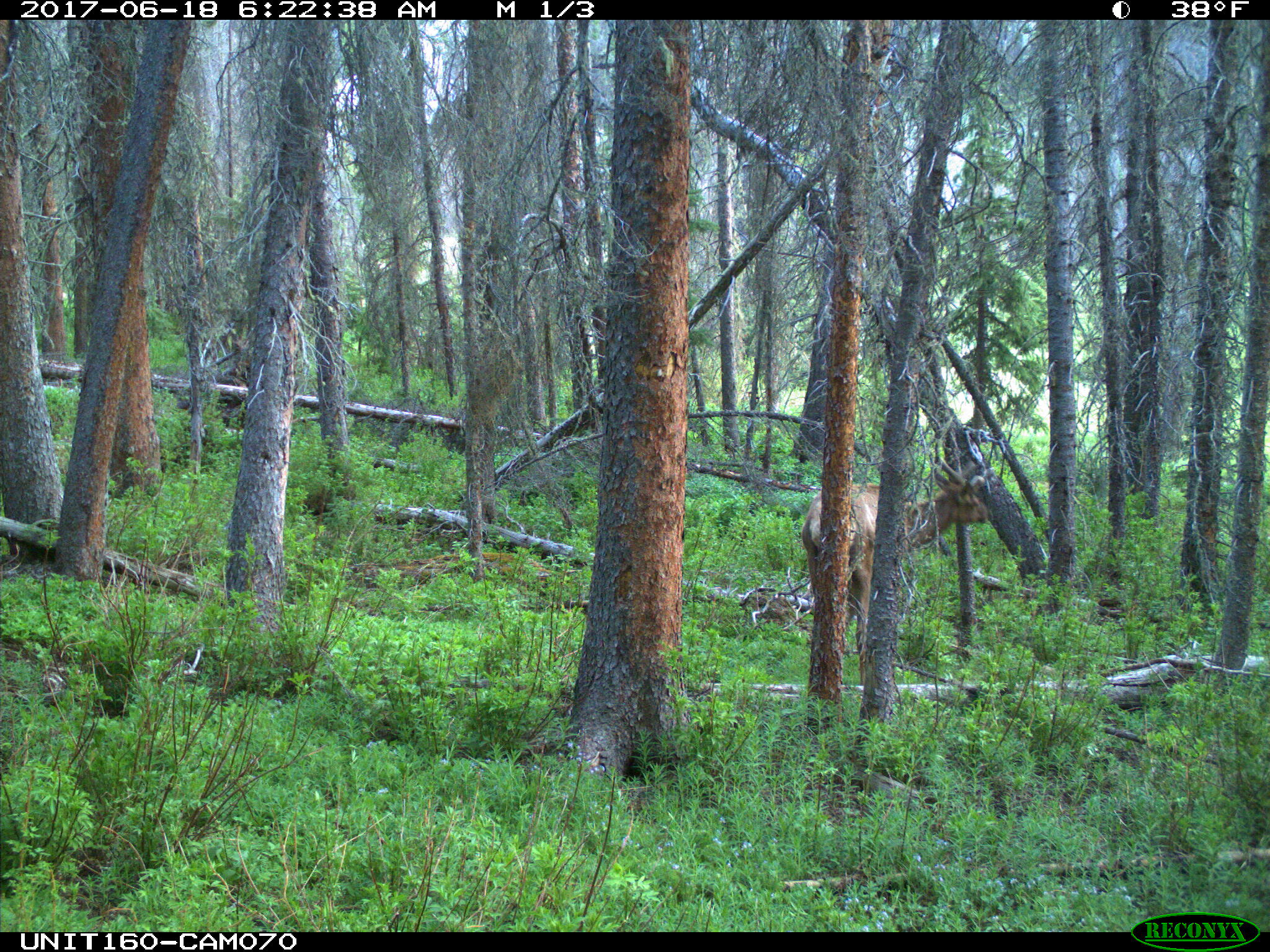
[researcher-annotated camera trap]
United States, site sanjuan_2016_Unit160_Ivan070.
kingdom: Animalia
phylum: Chordata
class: Mammalia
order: Artiodactyla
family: Cervidae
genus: Cervus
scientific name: Cervus elaphus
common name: red deer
Cervus elaphus (red deer).